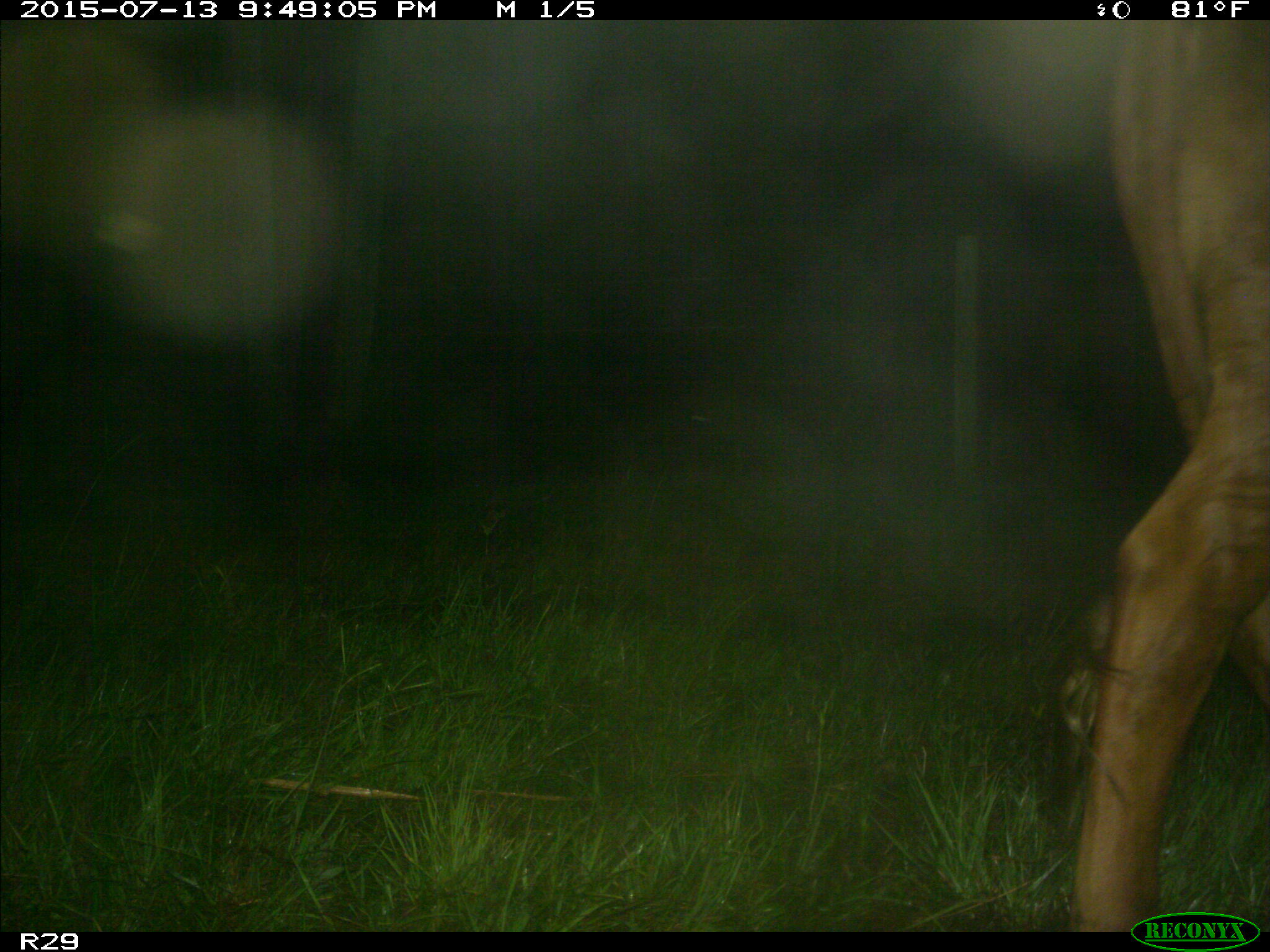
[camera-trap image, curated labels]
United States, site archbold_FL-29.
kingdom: Animalia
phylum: Chordata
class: Mammalia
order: Artiodactyla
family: Bovidae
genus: Bos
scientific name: Bos taurus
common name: domestic cow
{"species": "Bos taurus (domestic cow)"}